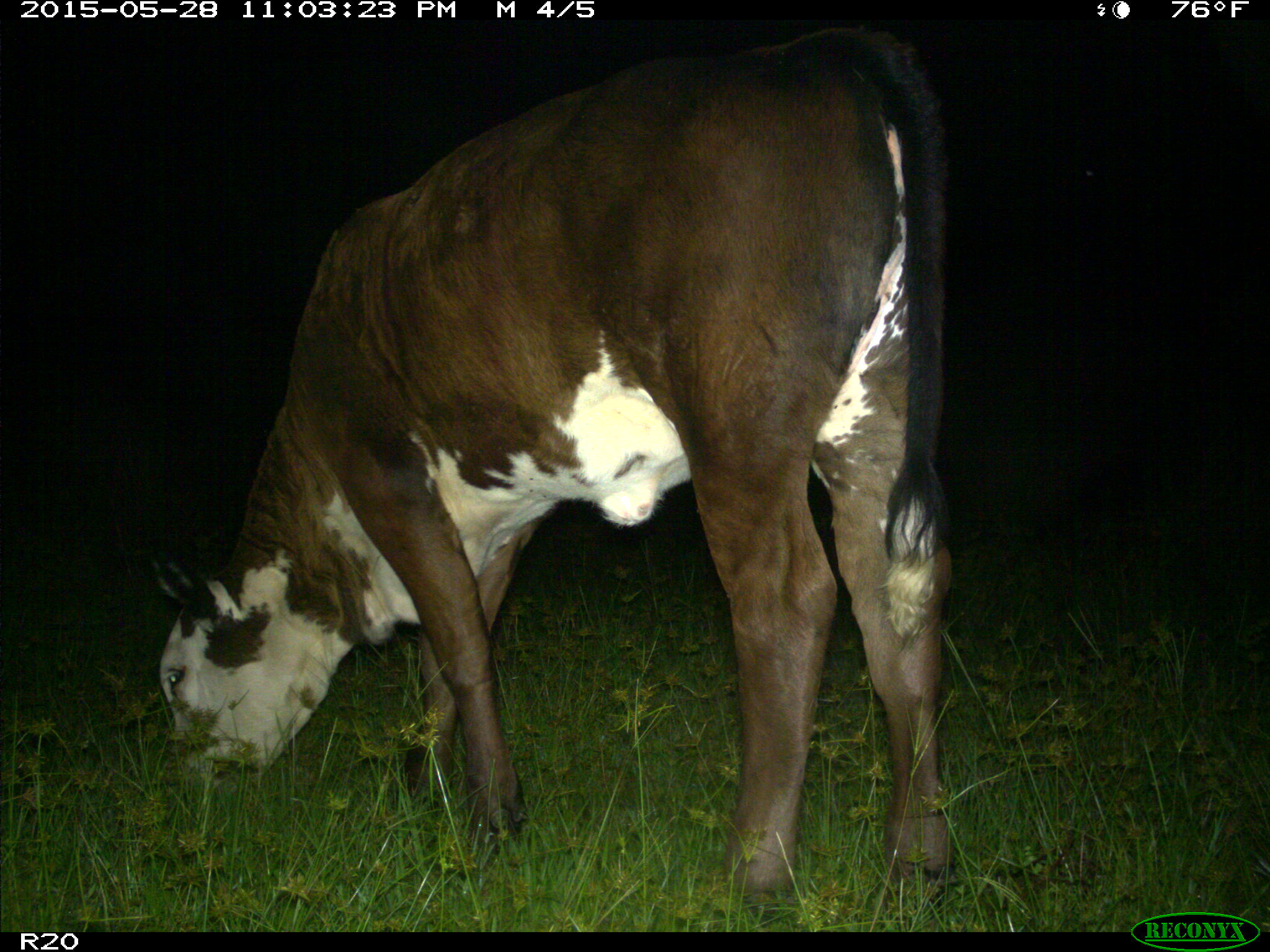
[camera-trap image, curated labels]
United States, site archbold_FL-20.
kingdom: Animalia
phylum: Chordata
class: Mammalia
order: Artiodactyla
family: Bovidae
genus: Bos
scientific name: Bos taurus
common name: domestic cow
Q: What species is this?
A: Bos taurus (domestic cow).